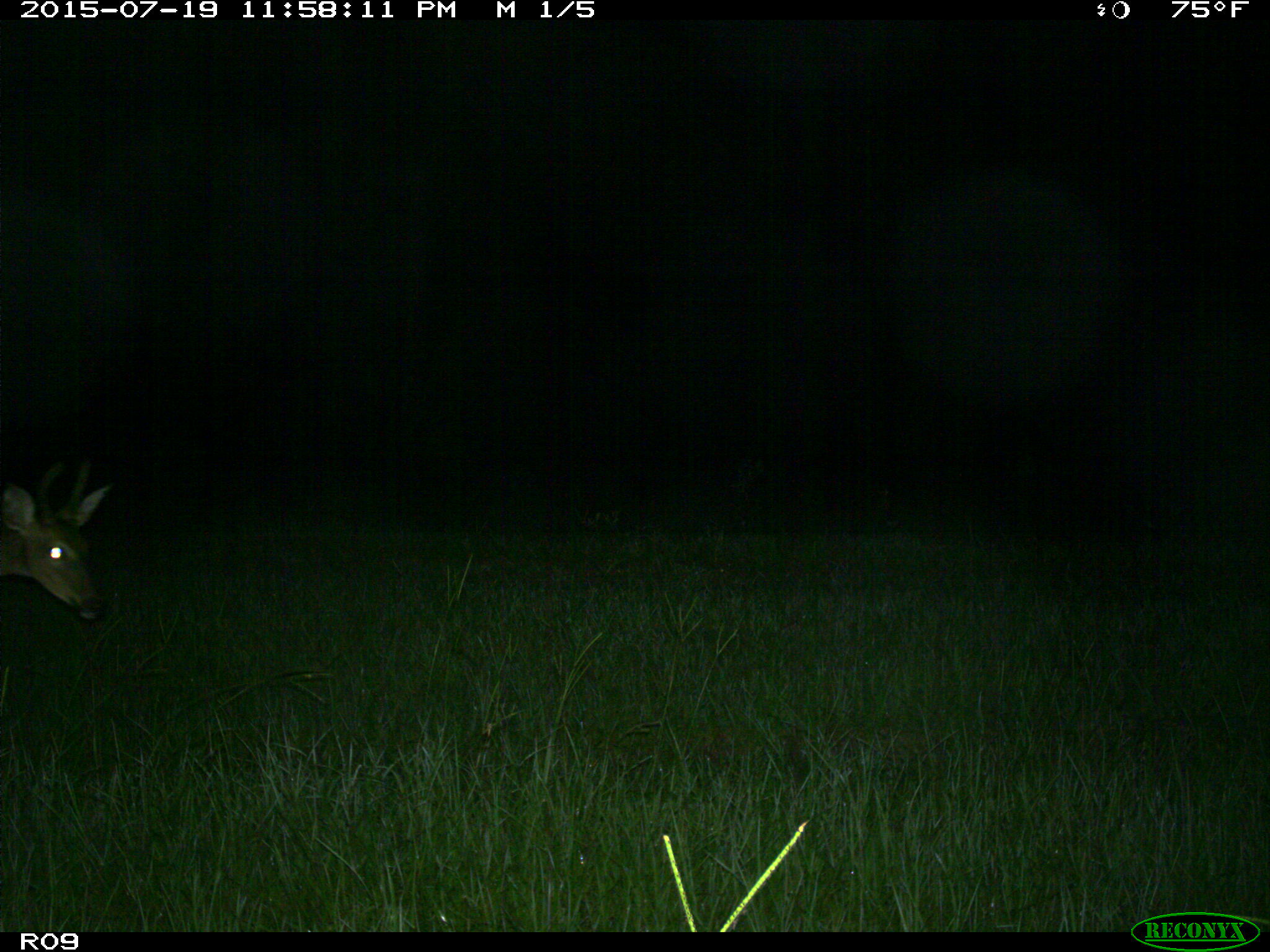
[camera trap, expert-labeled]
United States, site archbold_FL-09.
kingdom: Animalia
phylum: Chordata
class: Mammalia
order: Artiodactyla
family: Cervidae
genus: Odocoileus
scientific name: Odocoileus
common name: deer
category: unidentified deer